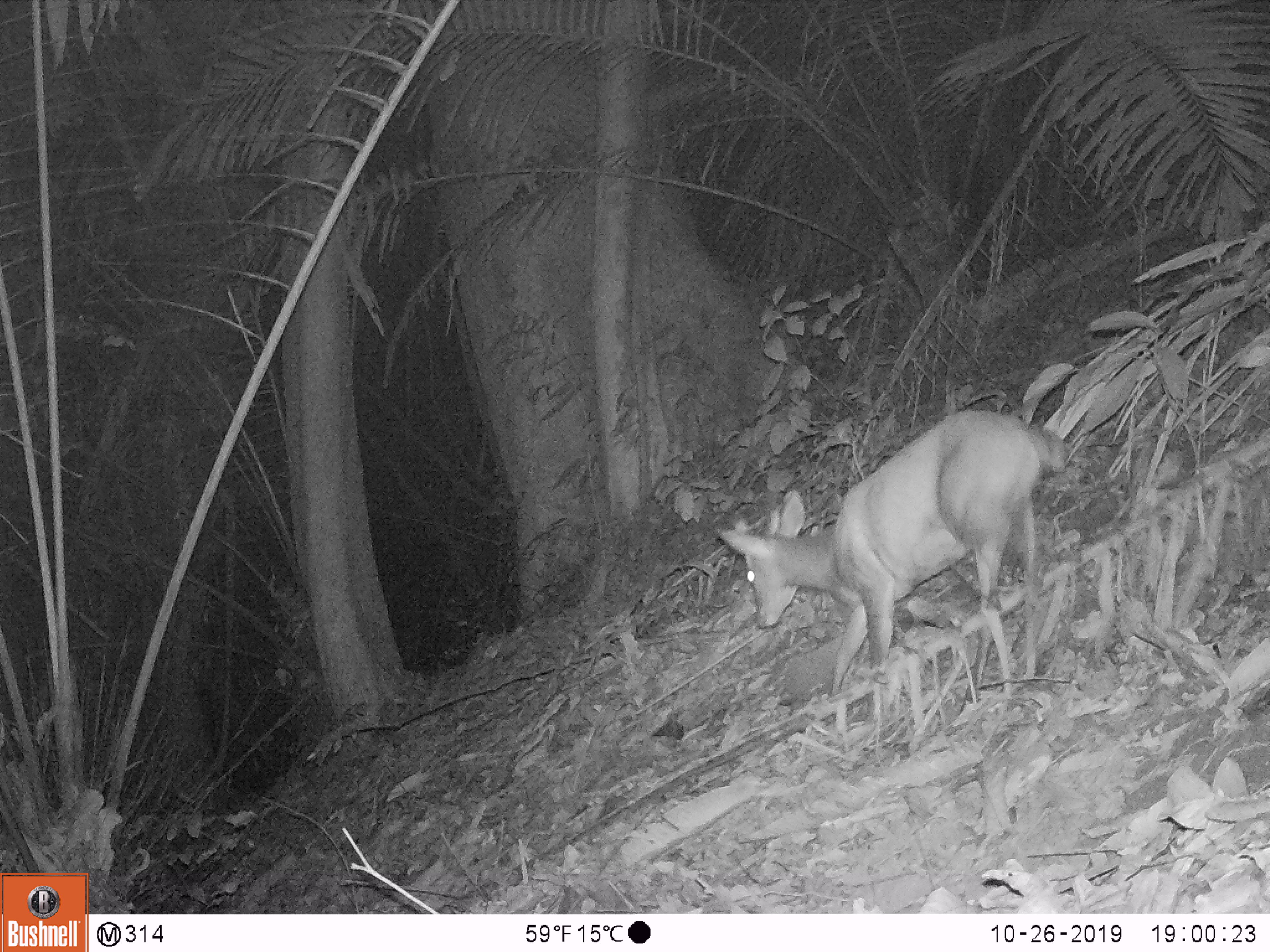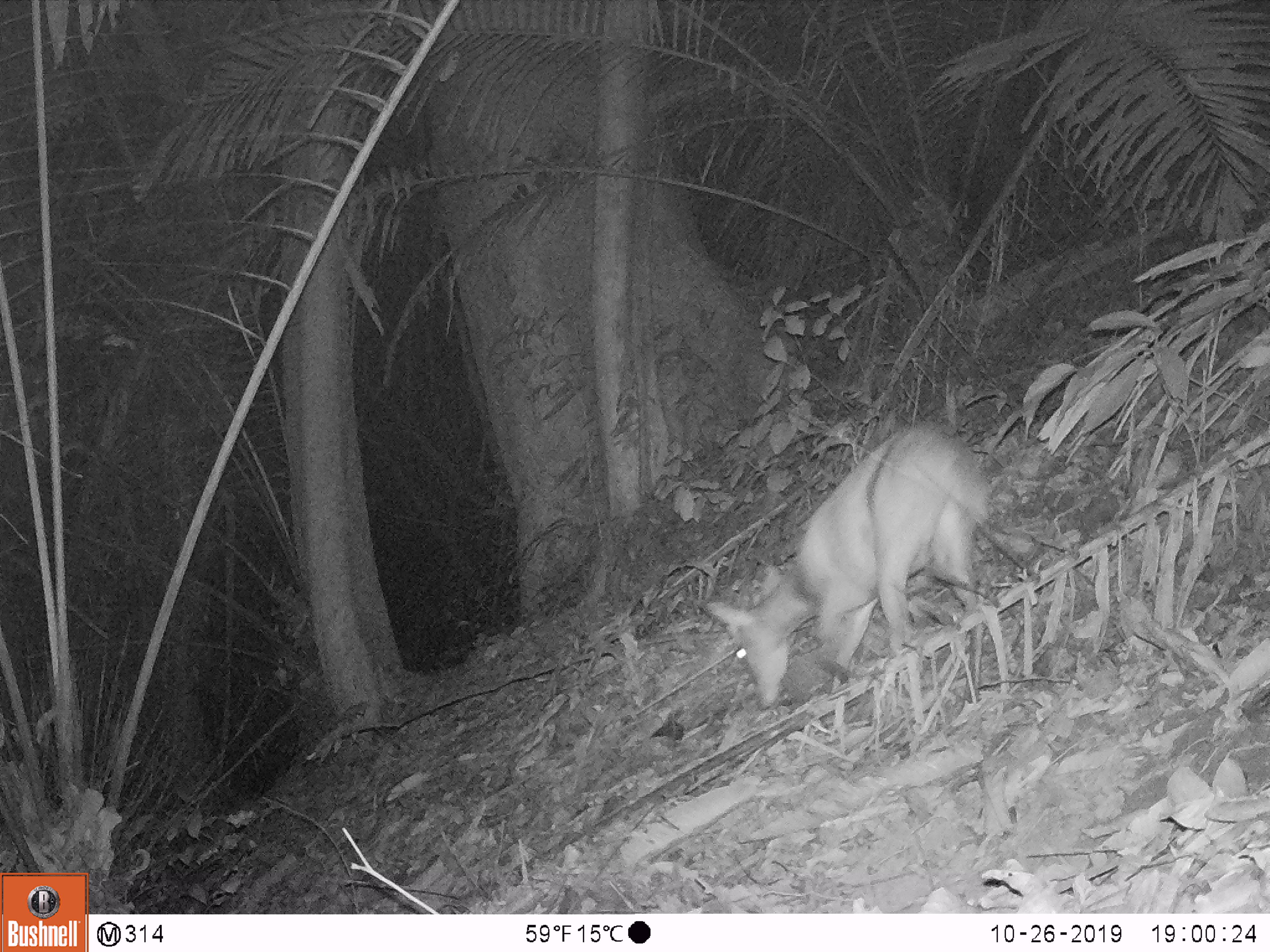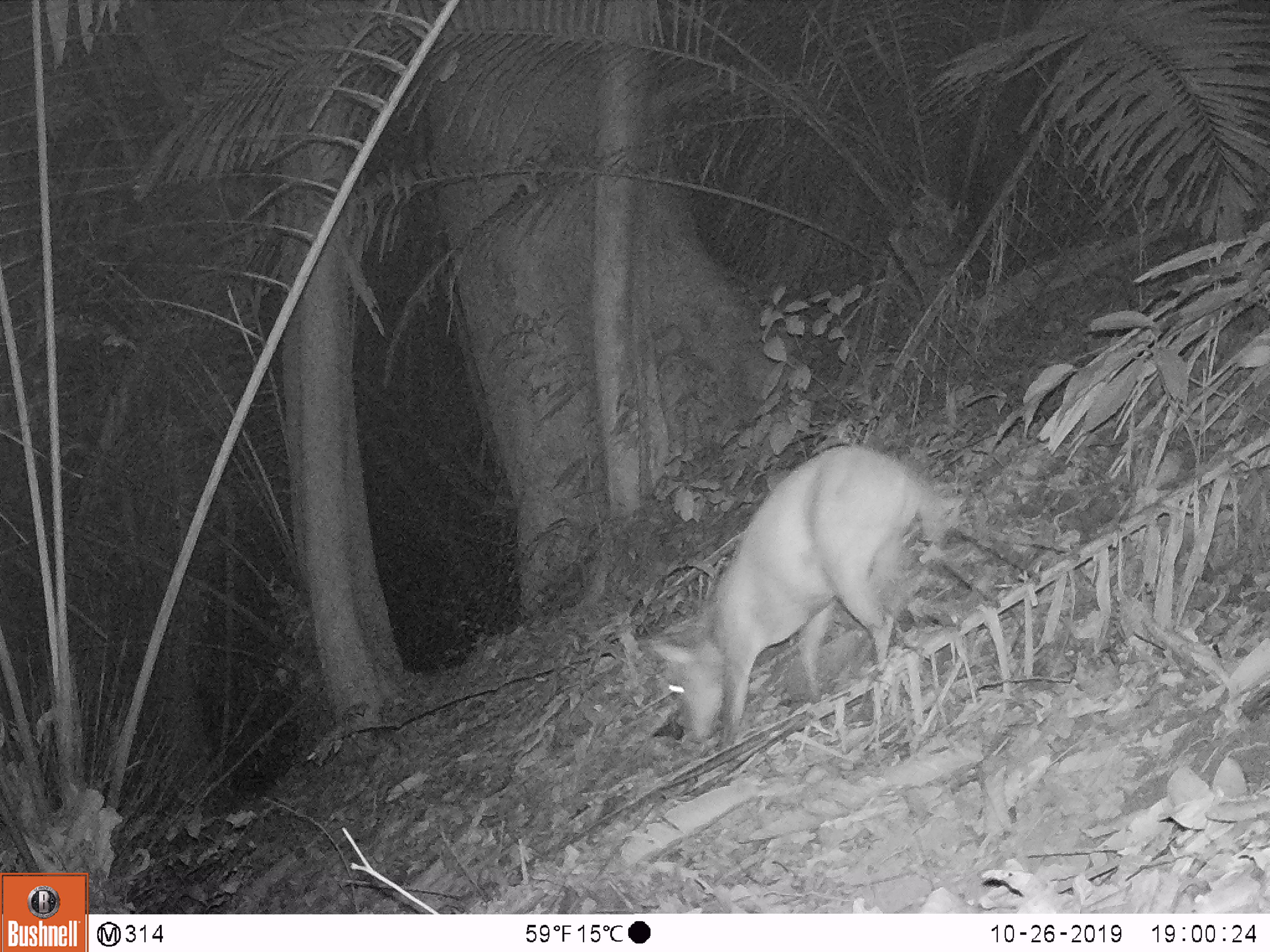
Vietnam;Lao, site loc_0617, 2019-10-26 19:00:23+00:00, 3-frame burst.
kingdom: Animalia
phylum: Chordata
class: Mammalia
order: Artiodactyla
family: Cervidae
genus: Muntiacus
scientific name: Muntiacus rooseveltorum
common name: roosevelt's muntjac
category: roosevelts muntjac group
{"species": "roosevelts muntjac group (roosevelt's muntjac) (Muntiacus rooseveltorum)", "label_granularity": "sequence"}